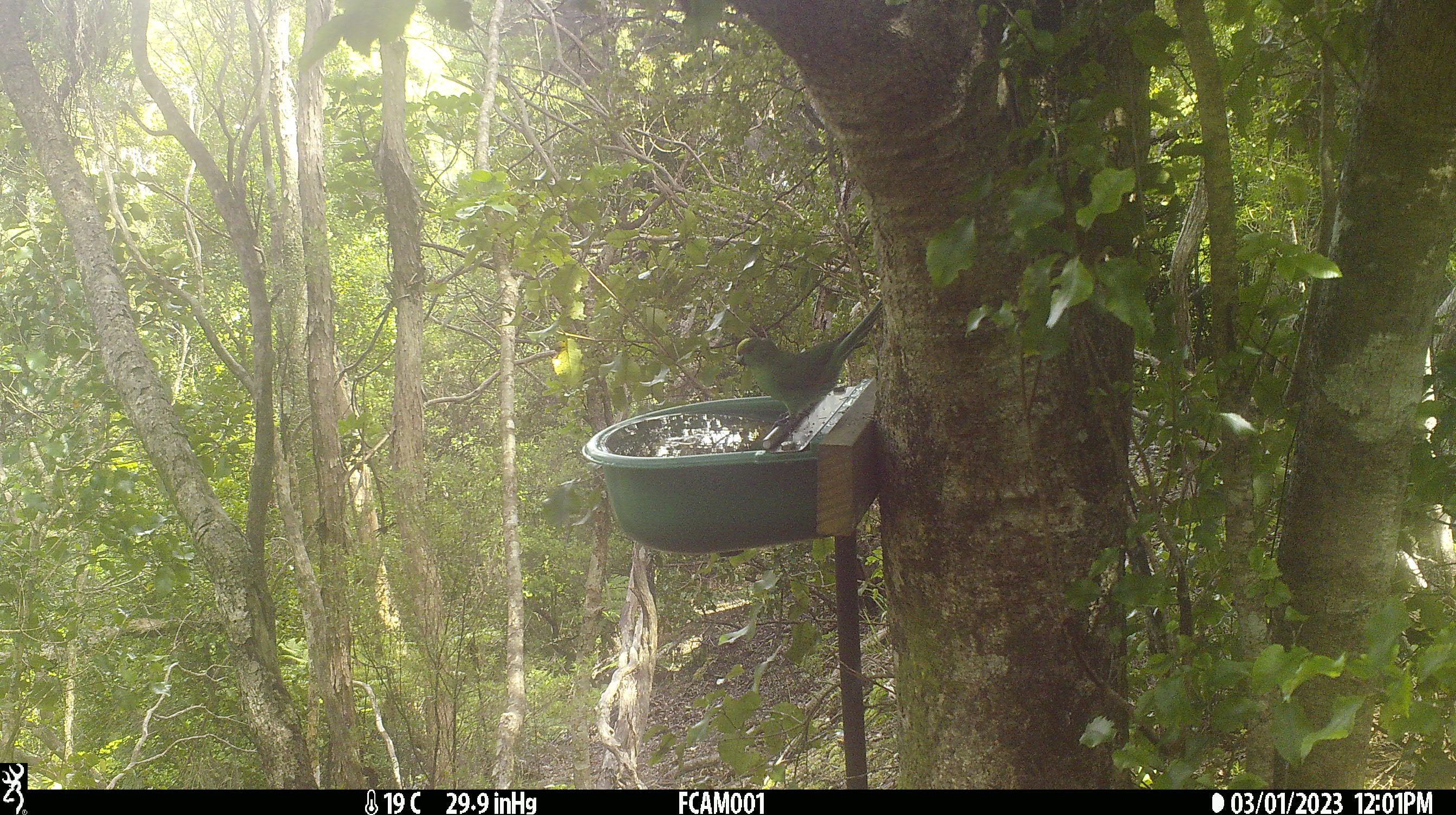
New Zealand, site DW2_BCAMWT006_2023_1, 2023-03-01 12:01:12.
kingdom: Animalia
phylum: Chordata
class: Aves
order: Psittaciformes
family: Psittaculidae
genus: Cyanoramphus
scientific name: Cyanoramphus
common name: parakeet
Parakeet (Cyanoramphus).